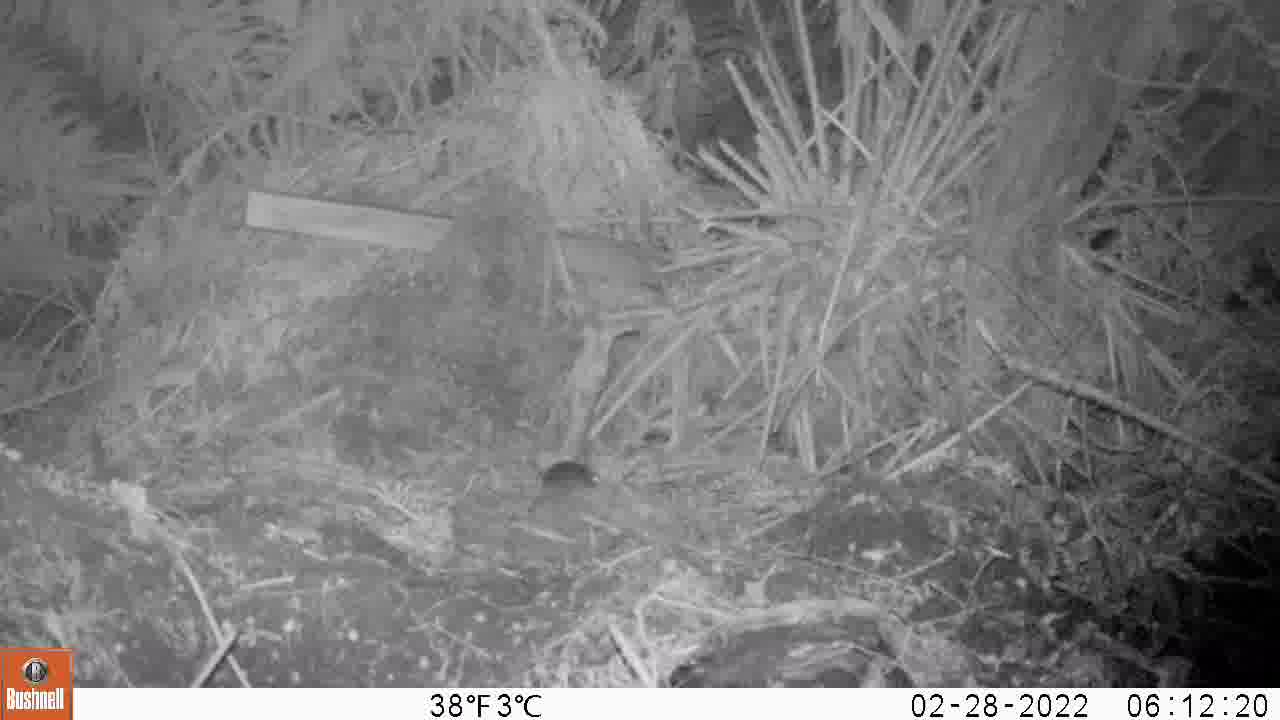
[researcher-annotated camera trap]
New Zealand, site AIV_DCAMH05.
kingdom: Animalia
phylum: Chordata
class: Mammalia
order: Rodentia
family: Muridae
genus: Mus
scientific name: Mus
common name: mouse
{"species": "mouse (Mus)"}